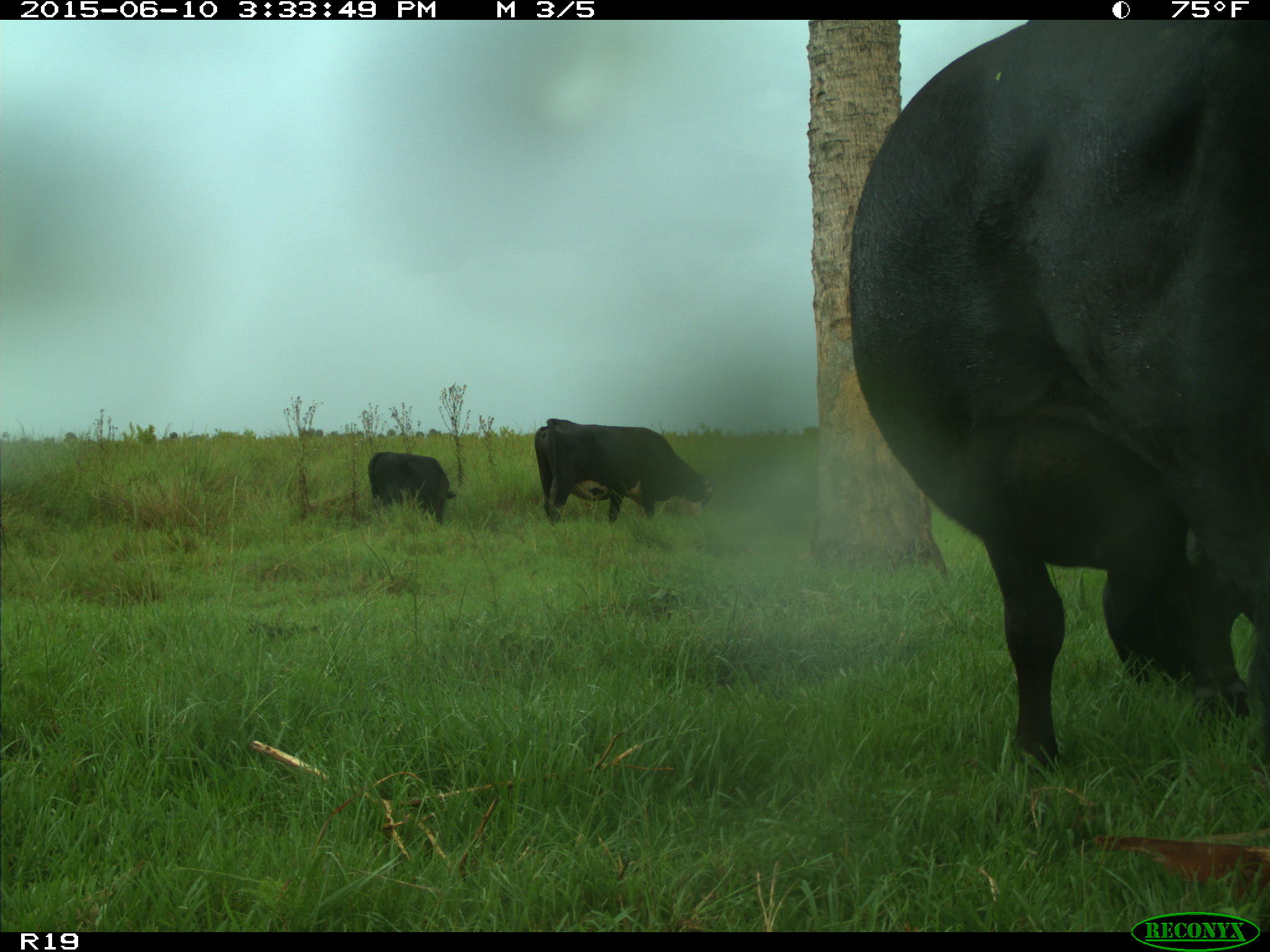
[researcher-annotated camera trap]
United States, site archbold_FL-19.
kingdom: Animalia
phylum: Chordata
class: Mammalia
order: Artiodactyla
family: Bovidae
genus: Bos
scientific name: Bos taurus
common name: domestic cow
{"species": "Bos taurus (domestic cow)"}